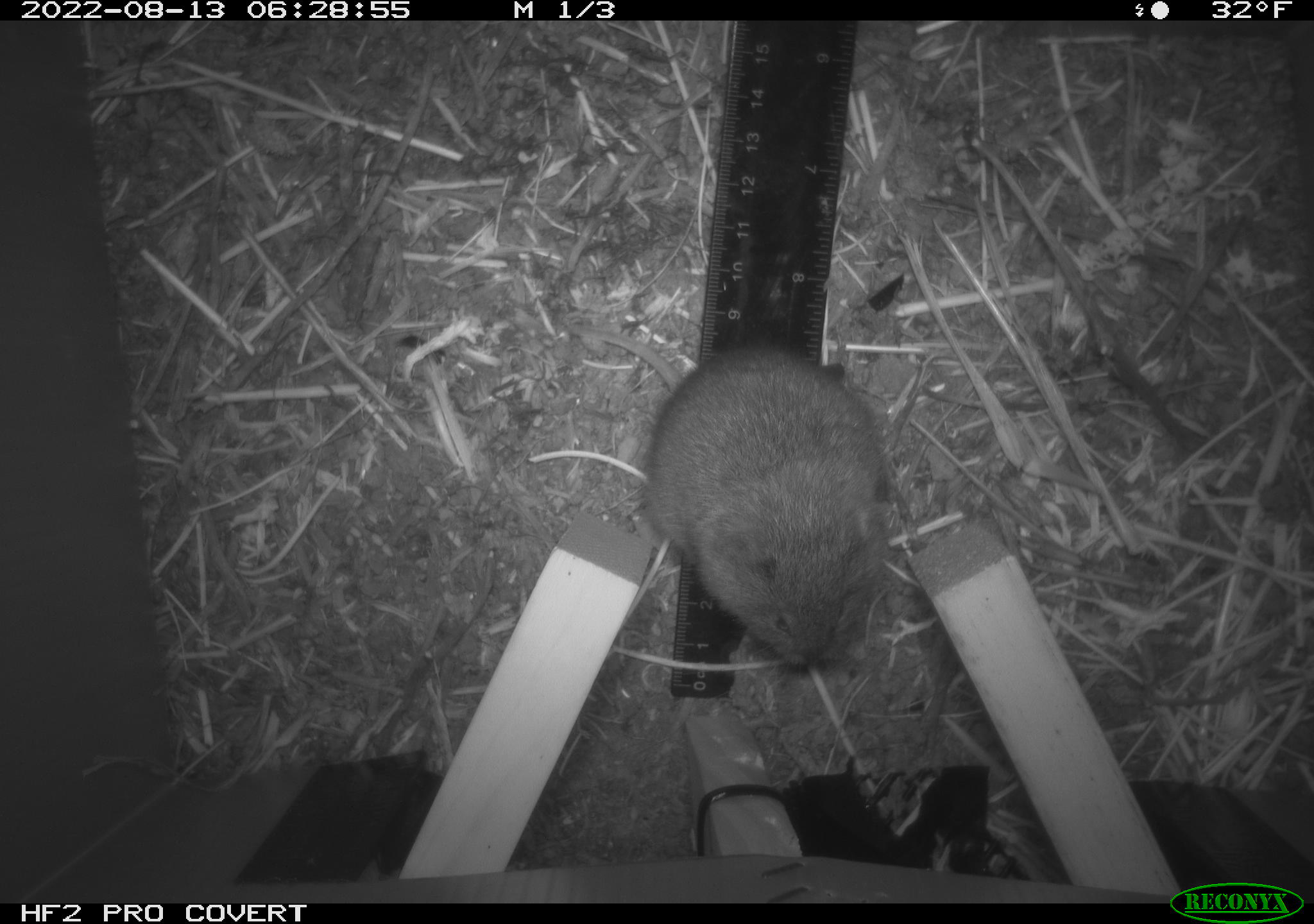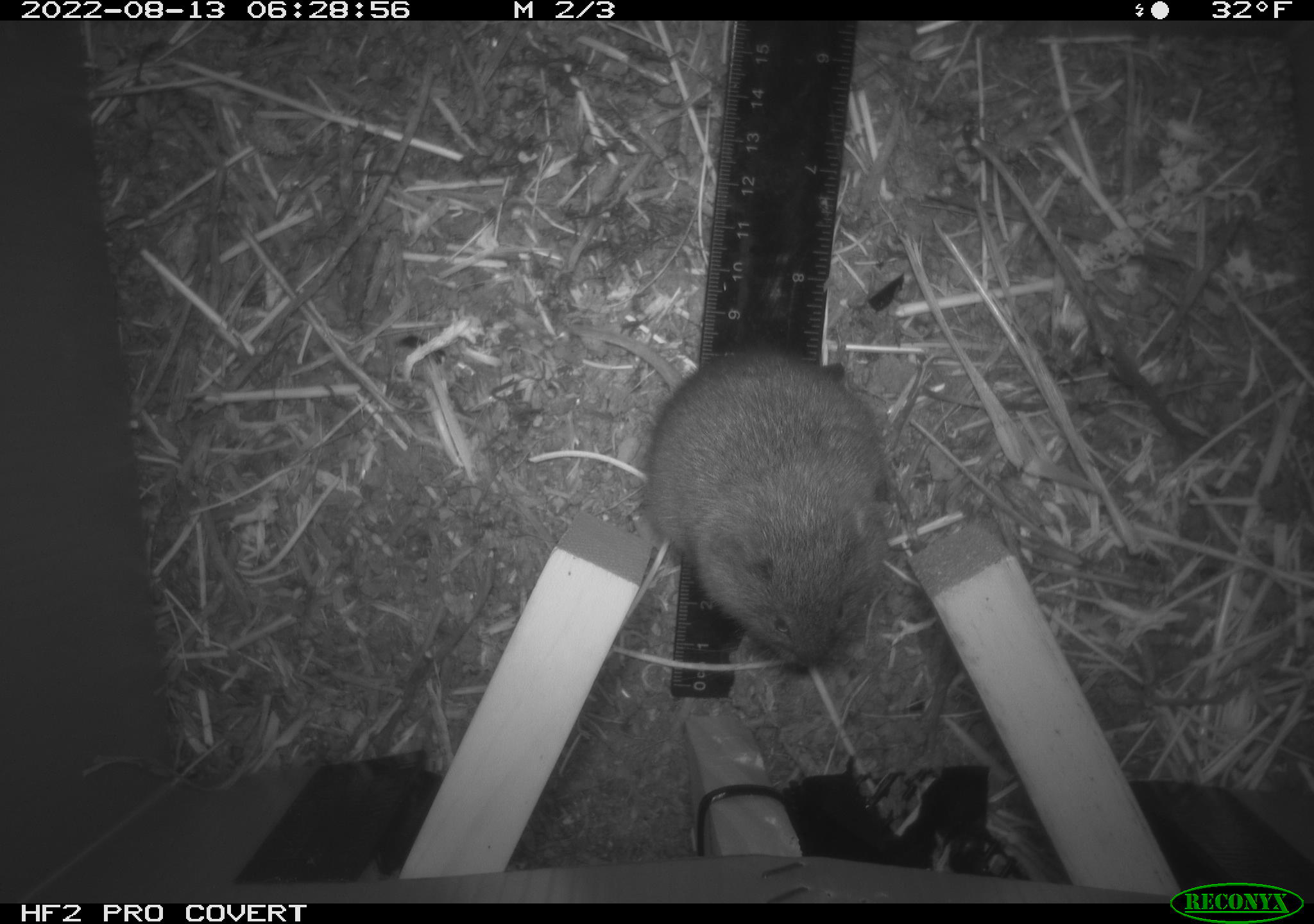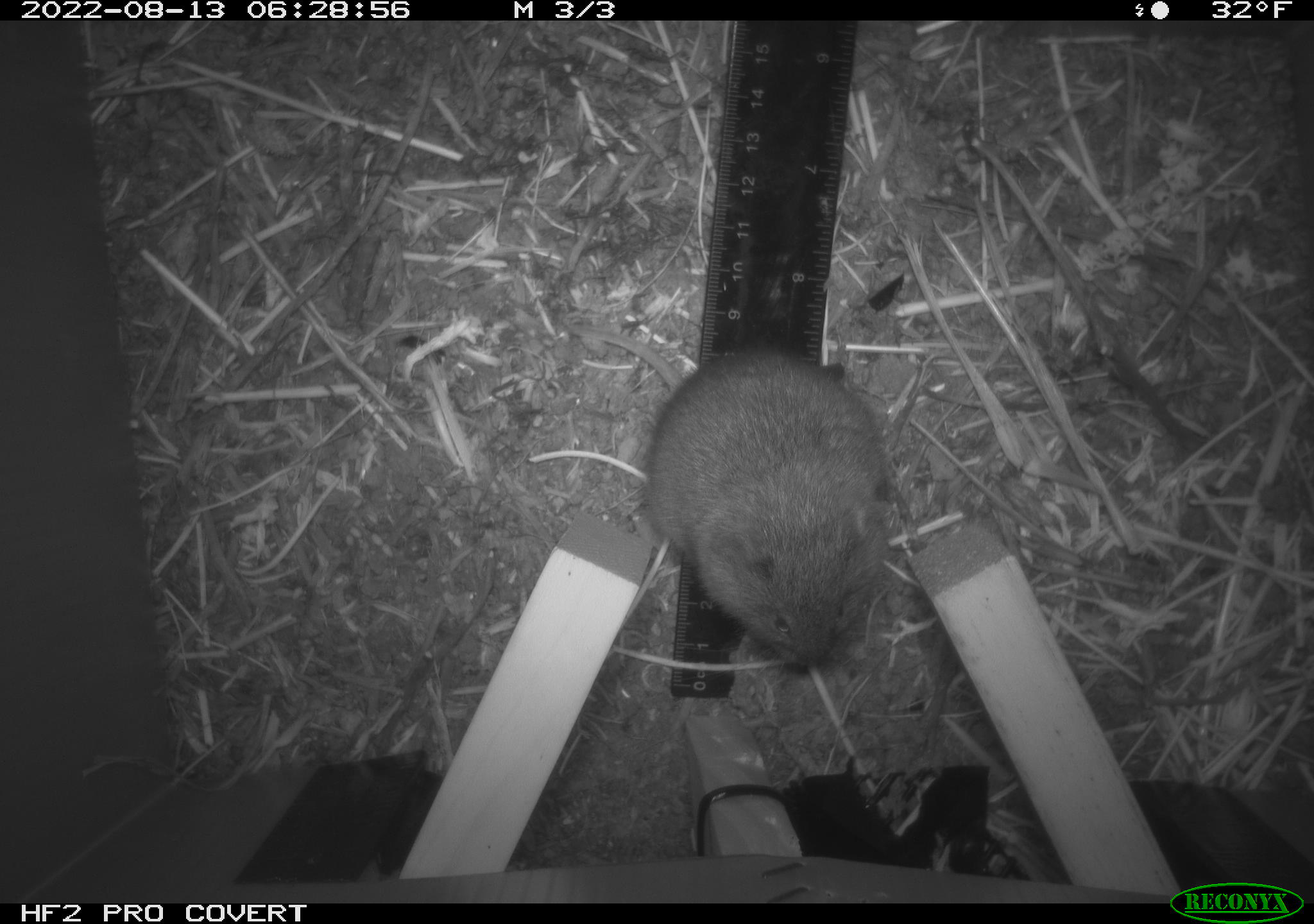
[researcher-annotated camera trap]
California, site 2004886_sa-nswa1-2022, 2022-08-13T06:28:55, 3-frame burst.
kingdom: Animalia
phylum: Chordata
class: Mammalia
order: Rodentia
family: Cricetidae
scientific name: Cricetidae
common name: hamsters, voles, lemmings, and allies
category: cricetidae family